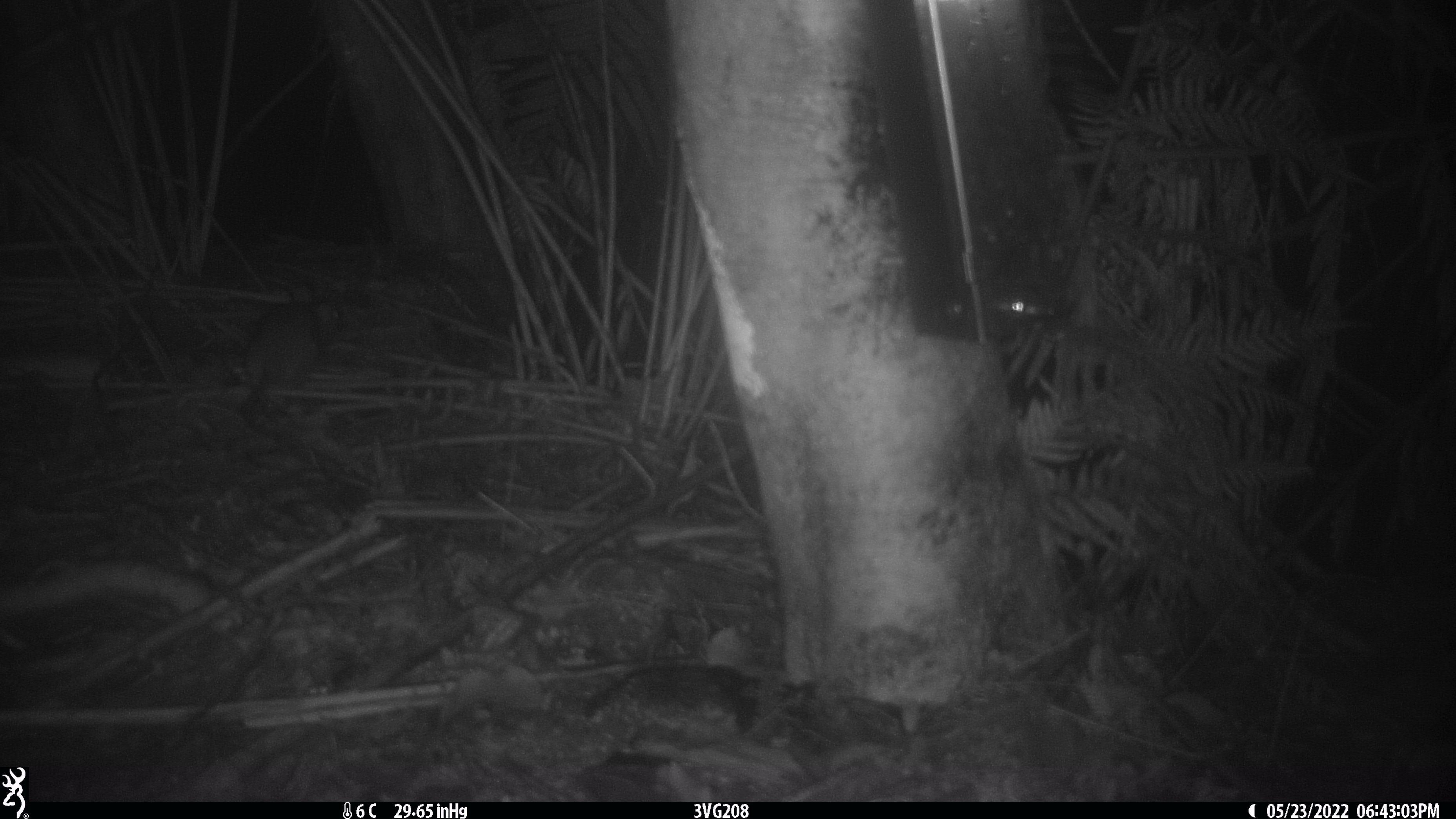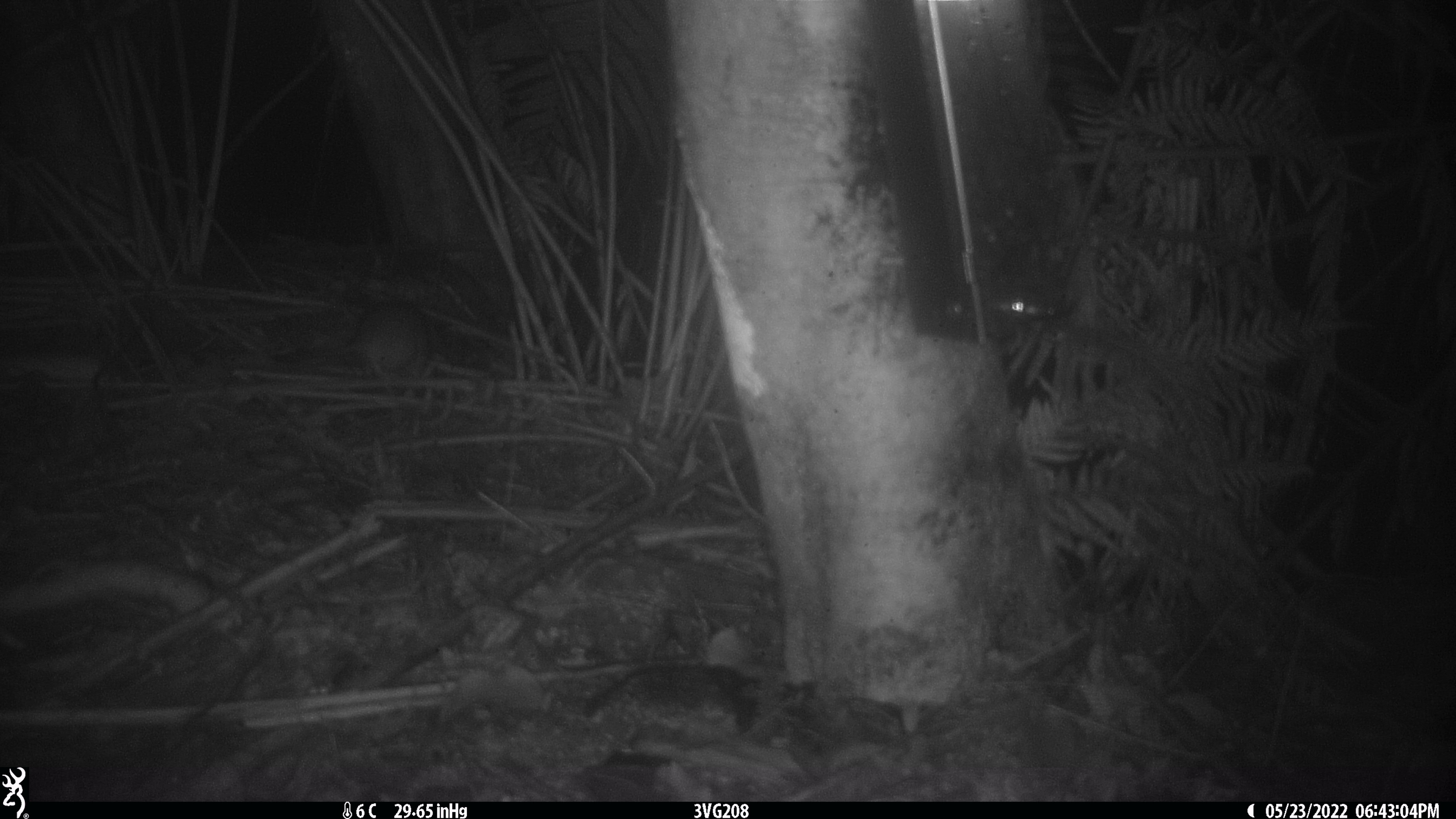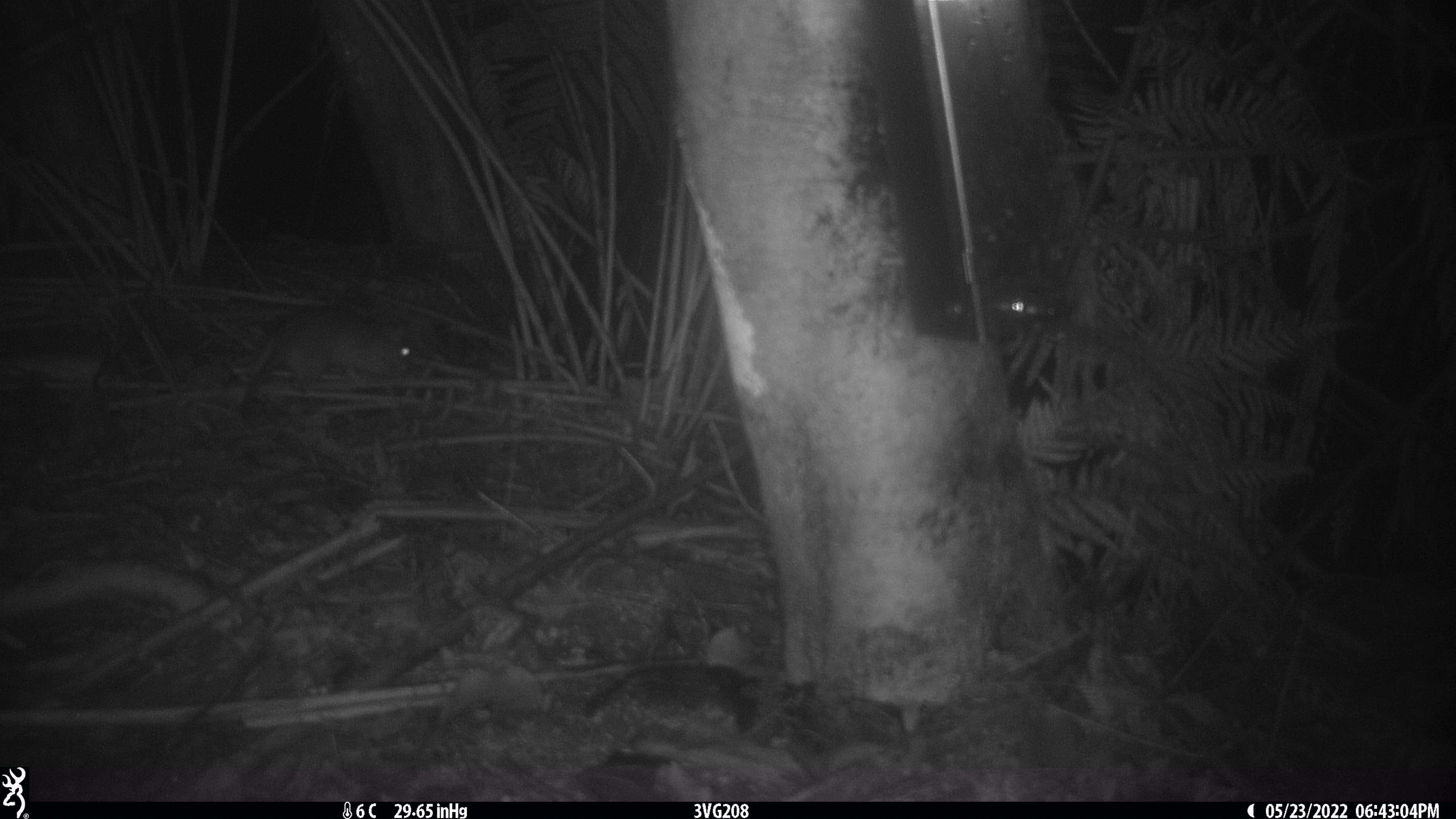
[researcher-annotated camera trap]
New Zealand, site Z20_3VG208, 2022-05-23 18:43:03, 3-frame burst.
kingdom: Animalia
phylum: Chordata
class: Mammalia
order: Rodentia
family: Muridae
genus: Rattus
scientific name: Rattus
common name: rat